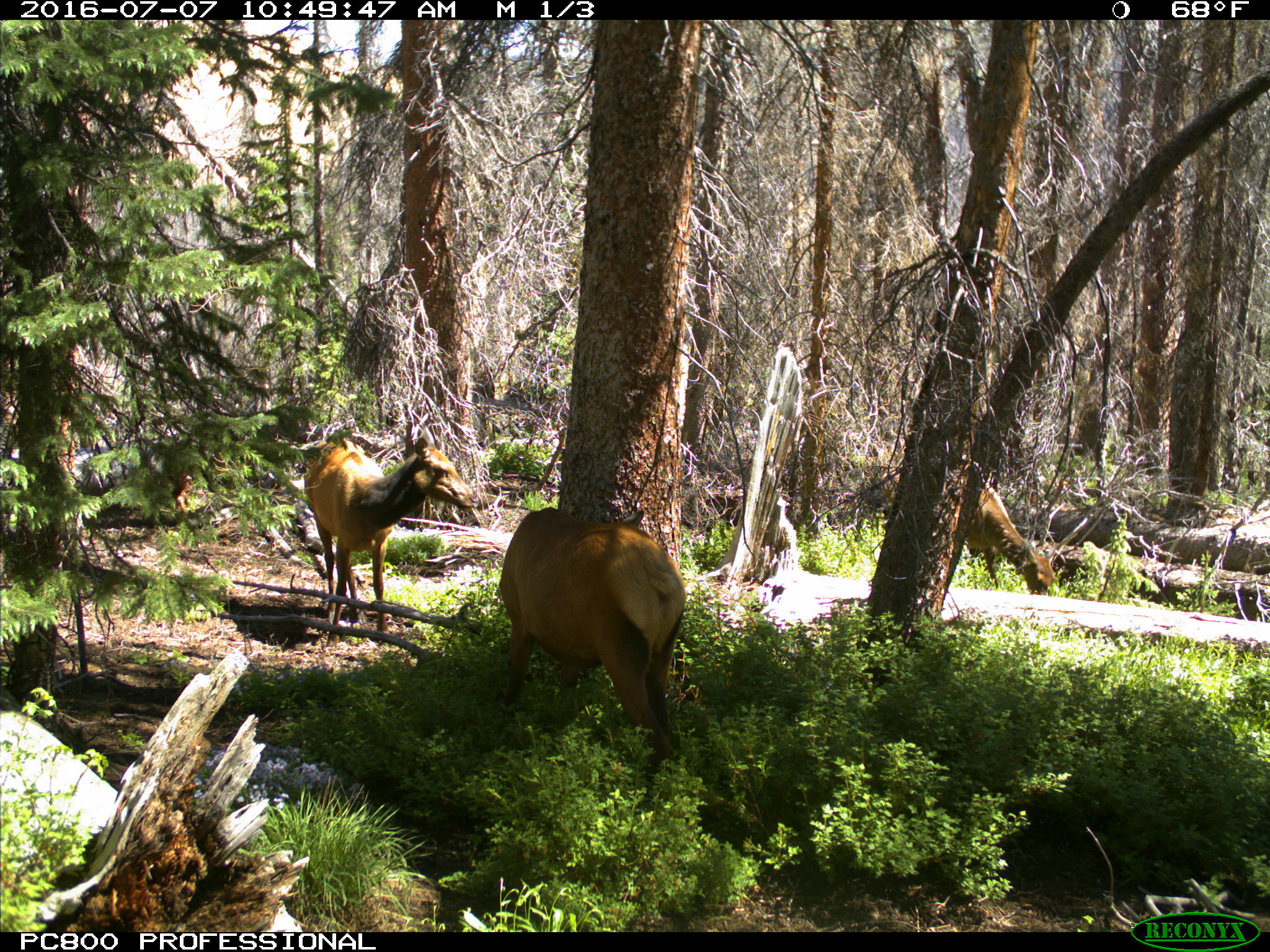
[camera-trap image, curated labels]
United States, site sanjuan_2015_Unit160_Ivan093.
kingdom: Animalia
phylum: Chordata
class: Mammalia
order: Artiodactyla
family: Cervidae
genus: Cervus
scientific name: Cervus elaphus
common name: red deer